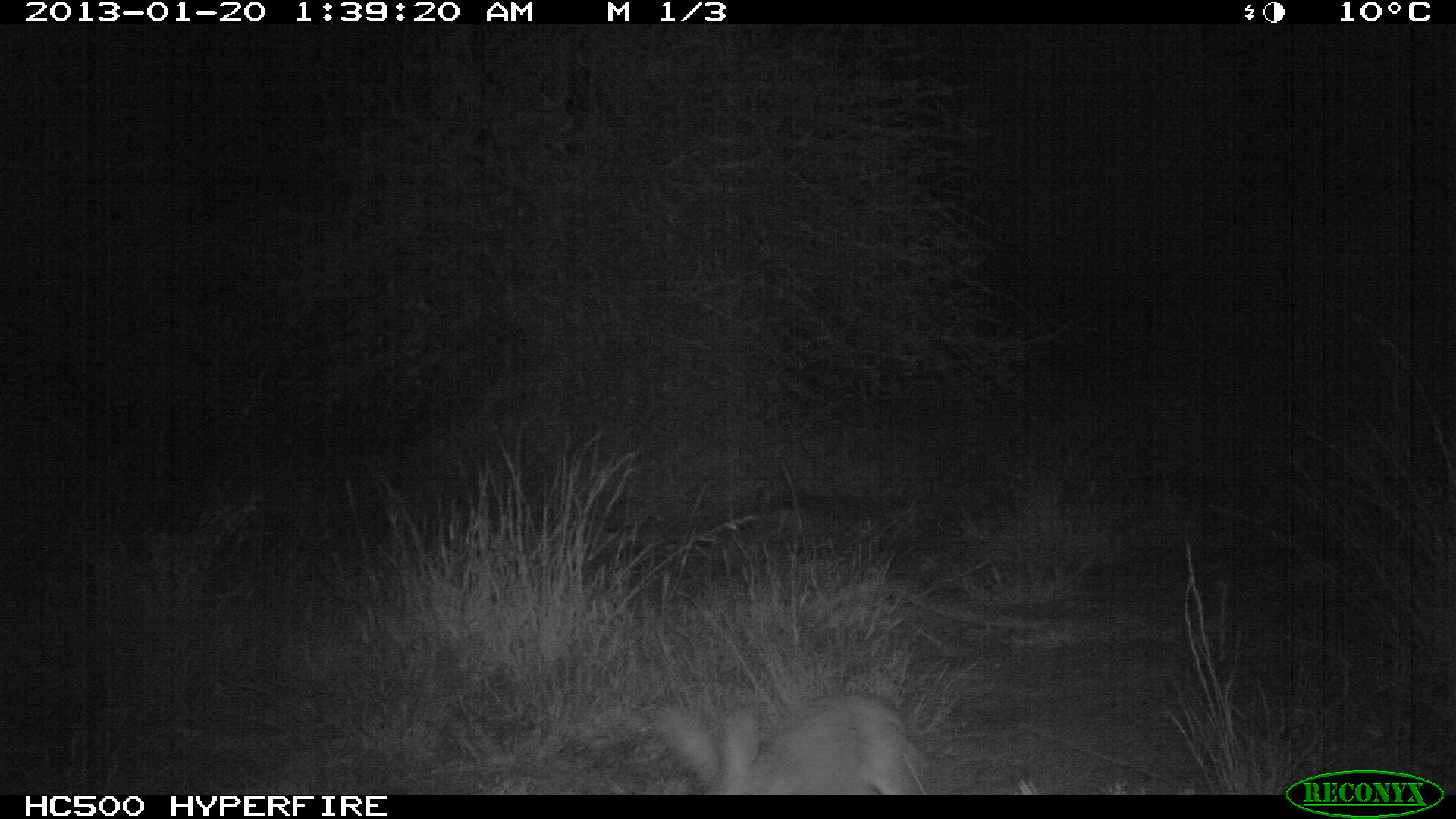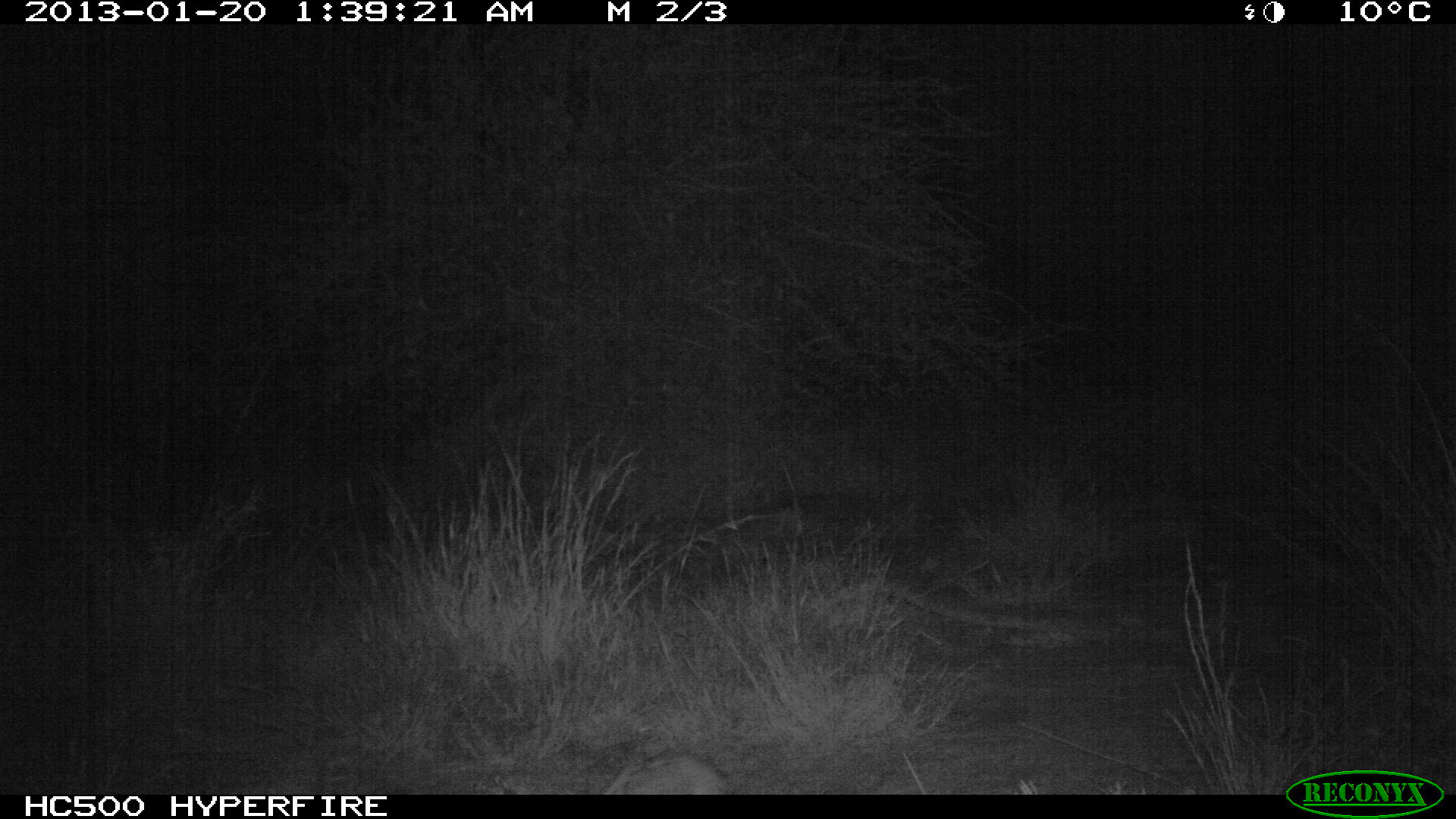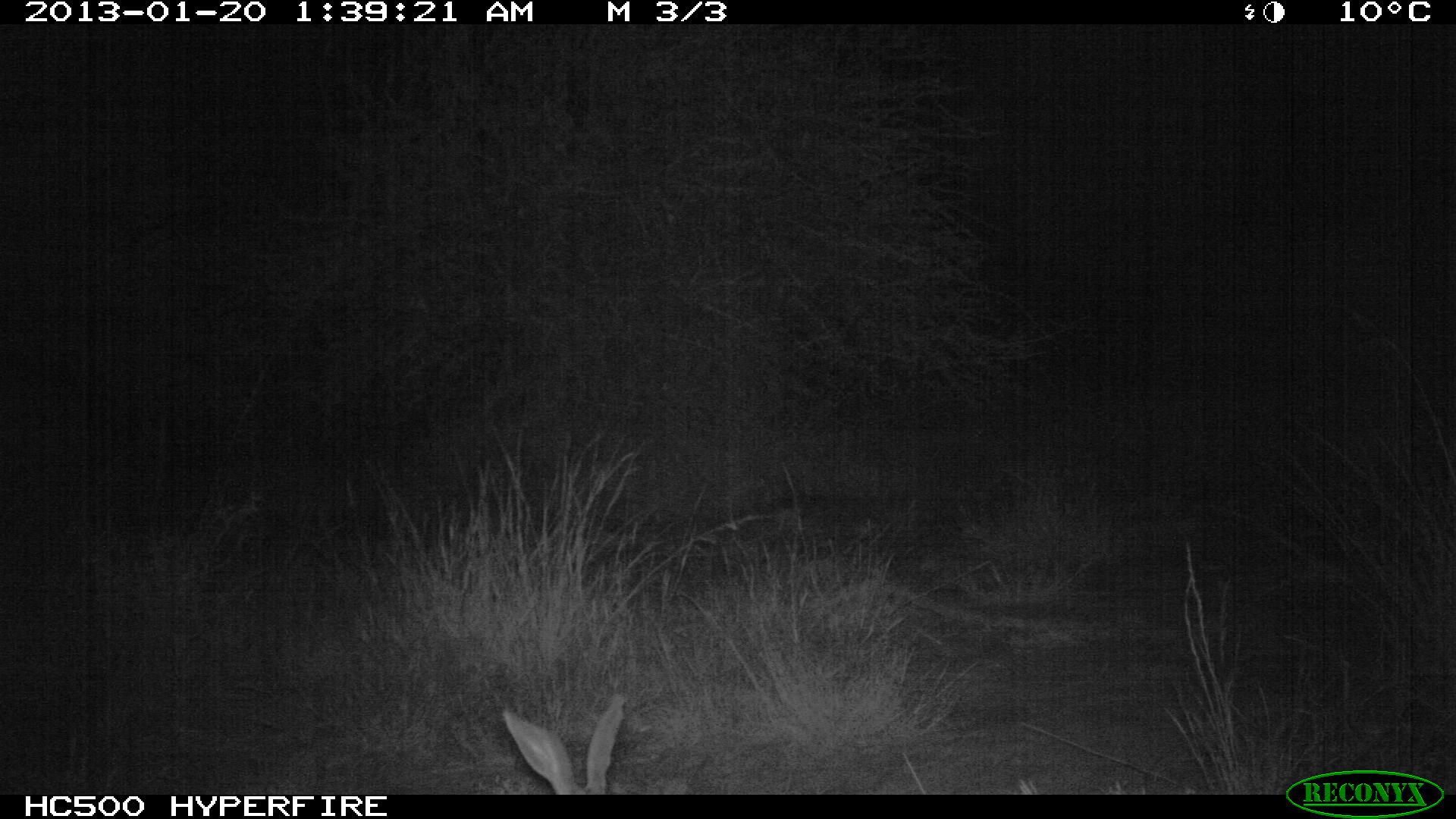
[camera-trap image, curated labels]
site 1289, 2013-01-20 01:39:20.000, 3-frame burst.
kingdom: Animalia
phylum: Chordata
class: Mammalia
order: Lagomorpha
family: Leporidae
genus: Lepus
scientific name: Lepus saxatilis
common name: scrub hare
Lepus saxatilis (scrub hare), count 1.